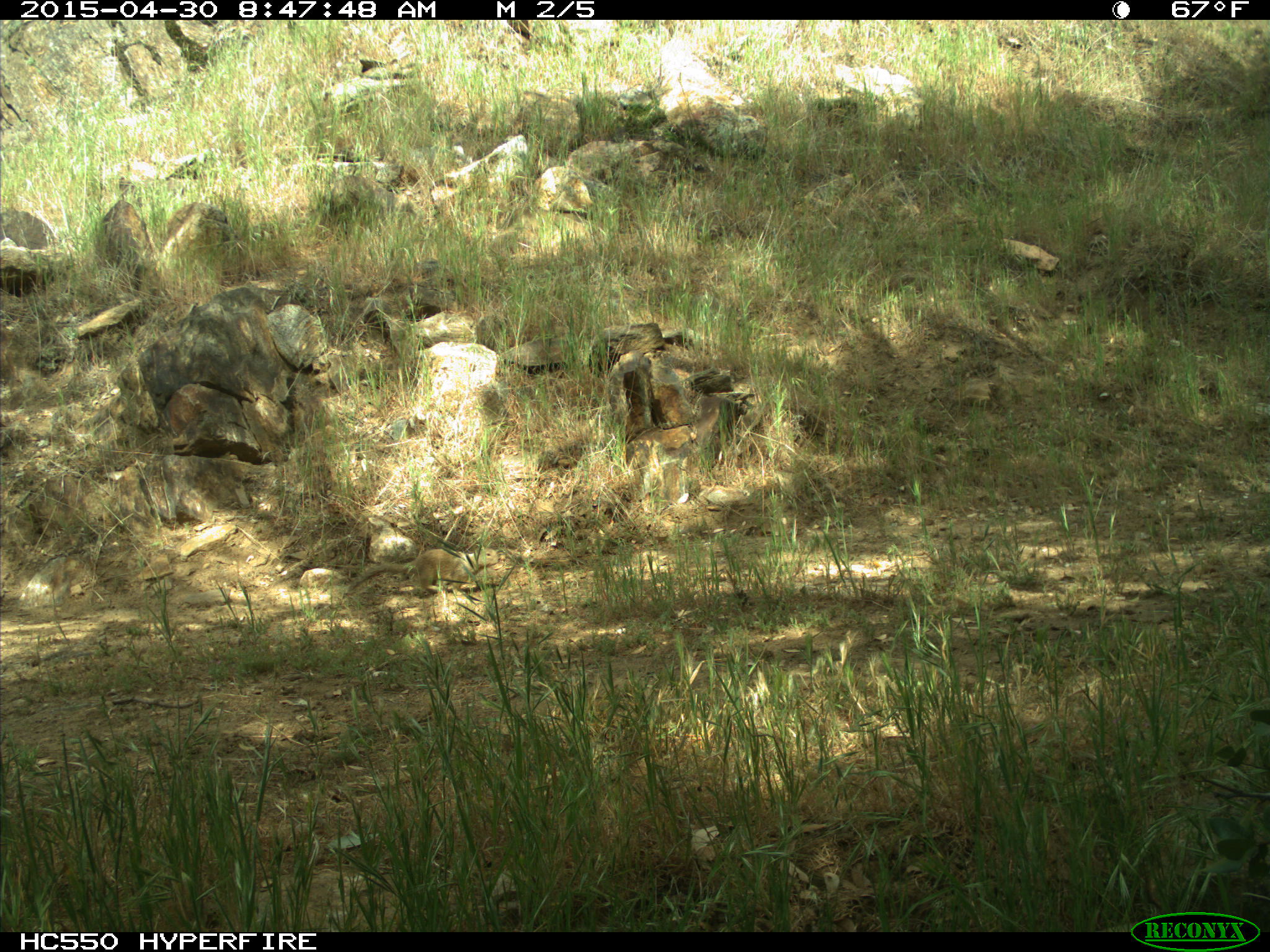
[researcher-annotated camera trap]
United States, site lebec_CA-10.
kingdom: Animalia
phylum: Chordata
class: Mammalia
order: Rodentia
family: Sciuridae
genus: Otospermophilus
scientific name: Otospermophilus beecheyi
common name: california ground squirrel